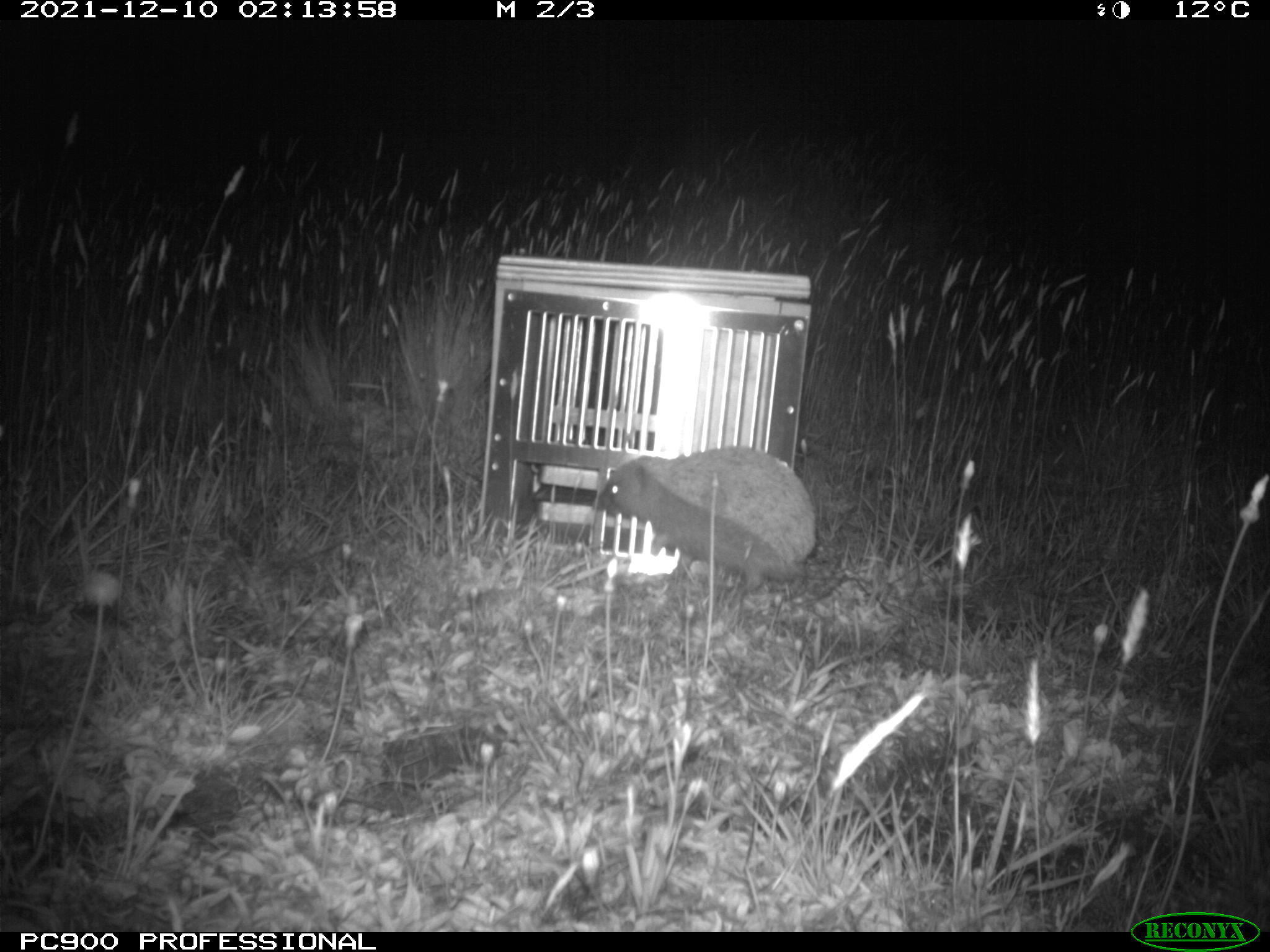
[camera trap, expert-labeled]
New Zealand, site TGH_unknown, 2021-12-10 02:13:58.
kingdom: Animalia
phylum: Chordata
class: Mammalia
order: Eulipotyphla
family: Erinaceidae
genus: Erinaceus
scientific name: Erinaceus europaeus europaeus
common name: european hedgehog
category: hedgehog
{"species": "hedgehog (european hedgehog) (Erinaceus europaeus europaeus)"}